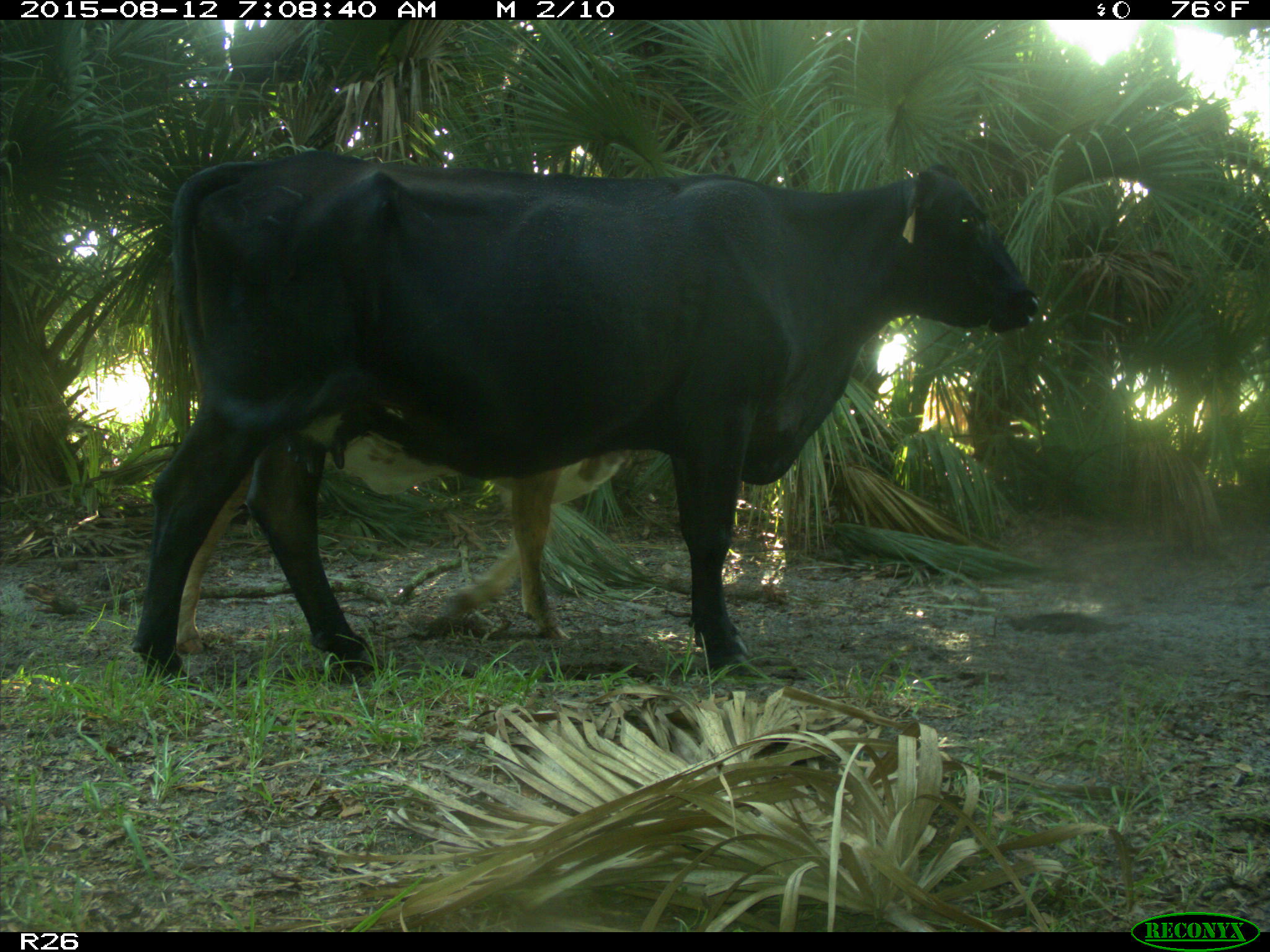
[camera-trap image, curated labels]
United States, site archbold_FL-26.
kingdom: Animalia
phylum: Chordata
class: Mammalia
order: Artiodactyla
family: Bovidae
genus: Bos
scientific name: Bos taurus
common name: domestic cow